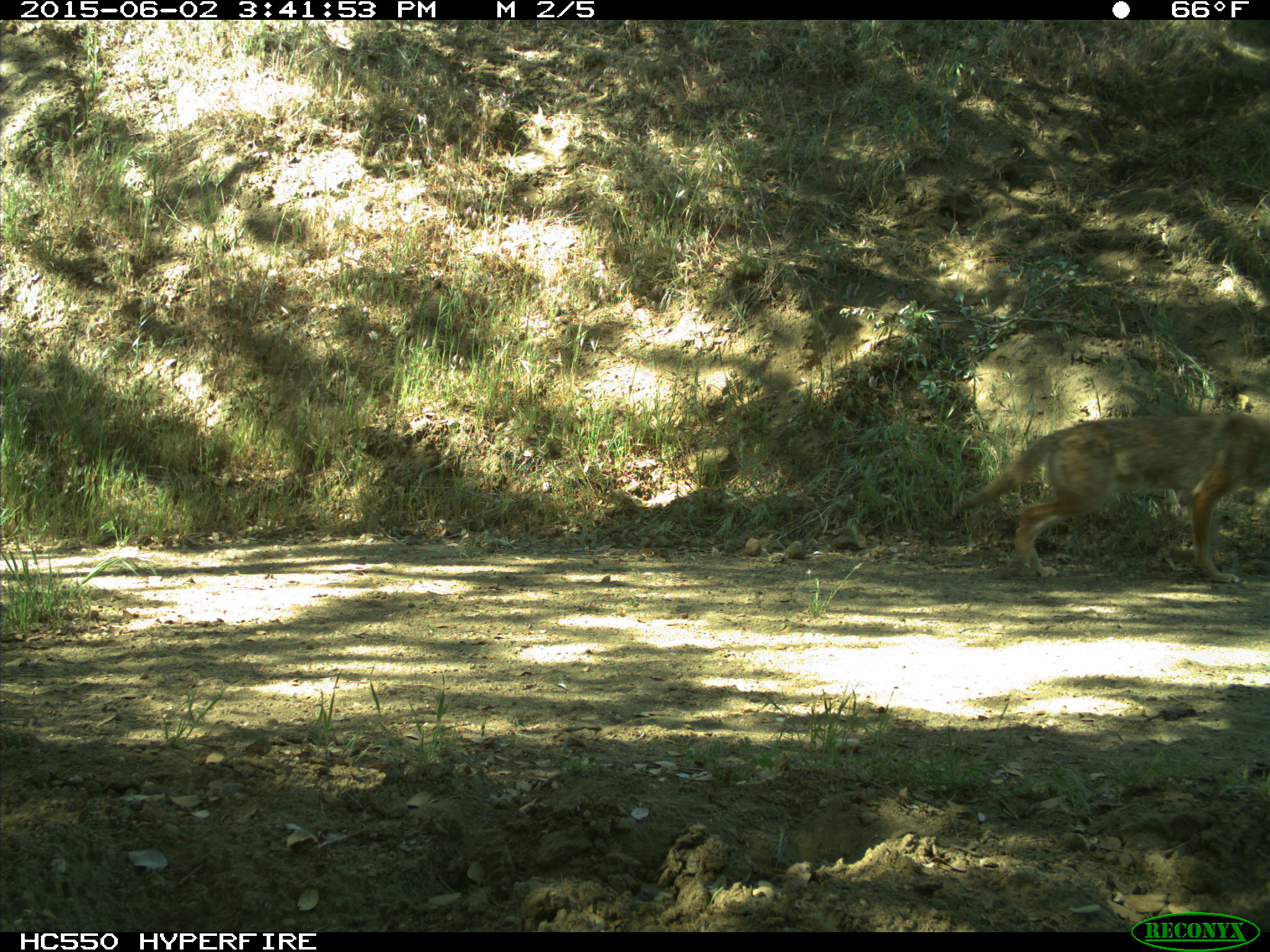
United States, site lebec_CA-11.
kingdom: Animalia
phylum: Chordata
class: Mammalia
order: Carnivora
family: Canidae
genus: Canis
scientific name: Canis latrans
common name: coyote